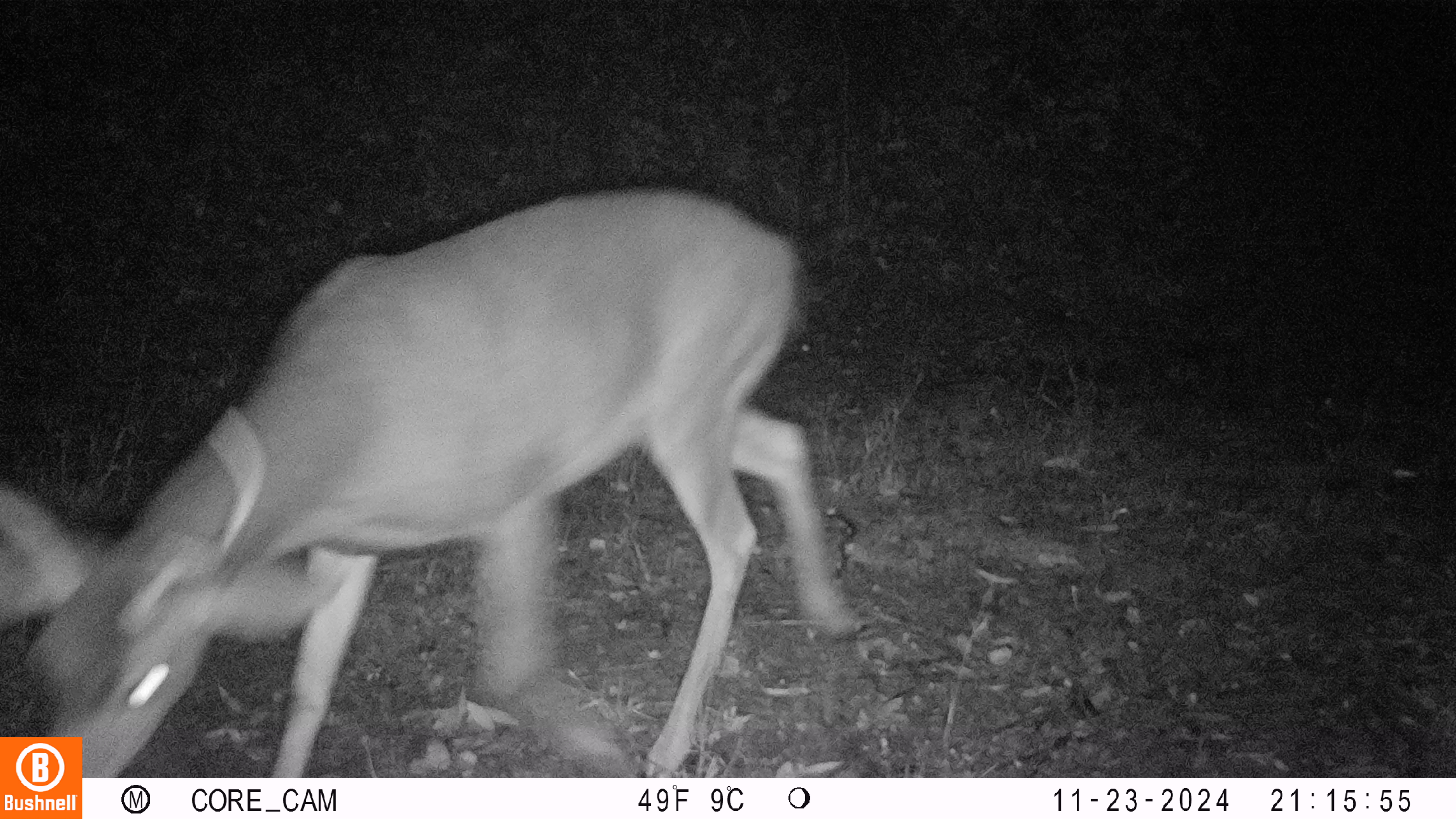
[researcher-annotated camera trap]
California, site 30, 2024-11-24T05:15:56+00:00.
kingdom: Animalia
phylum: Chordata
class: Mammalia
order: Artiodactyla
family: Cervidae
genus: Odocoileus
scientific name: Odocoileus hemionus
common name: mule deer